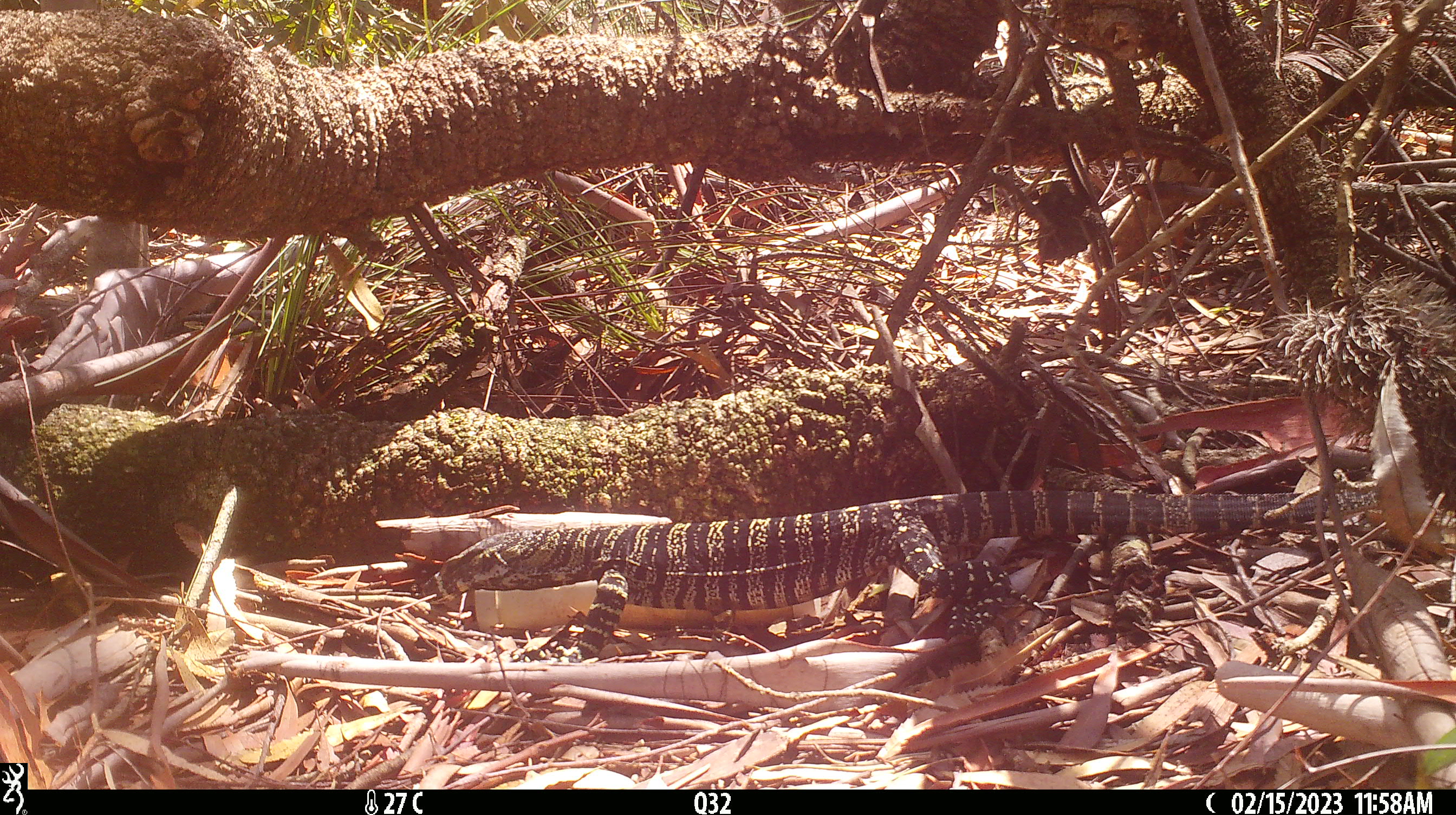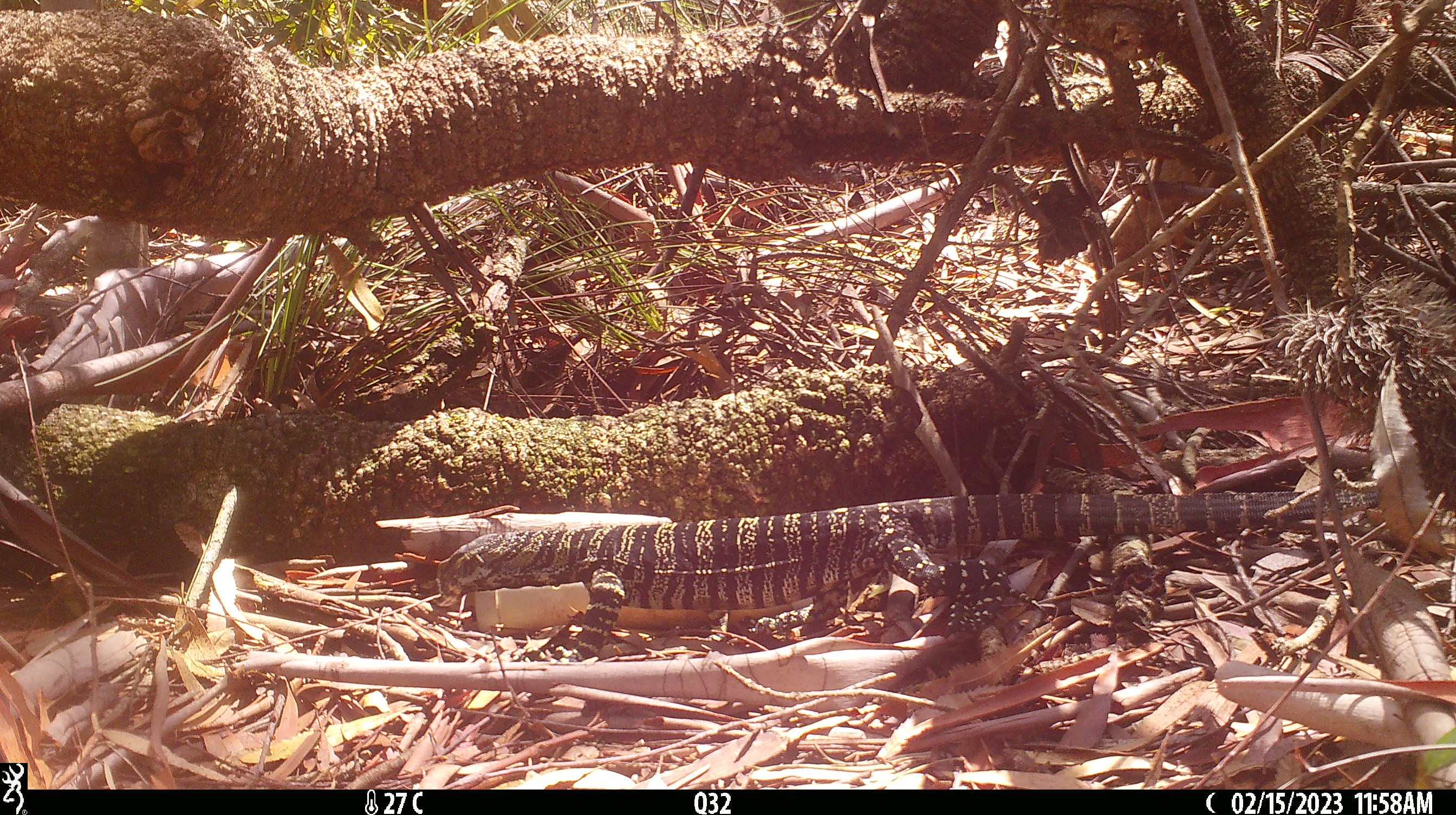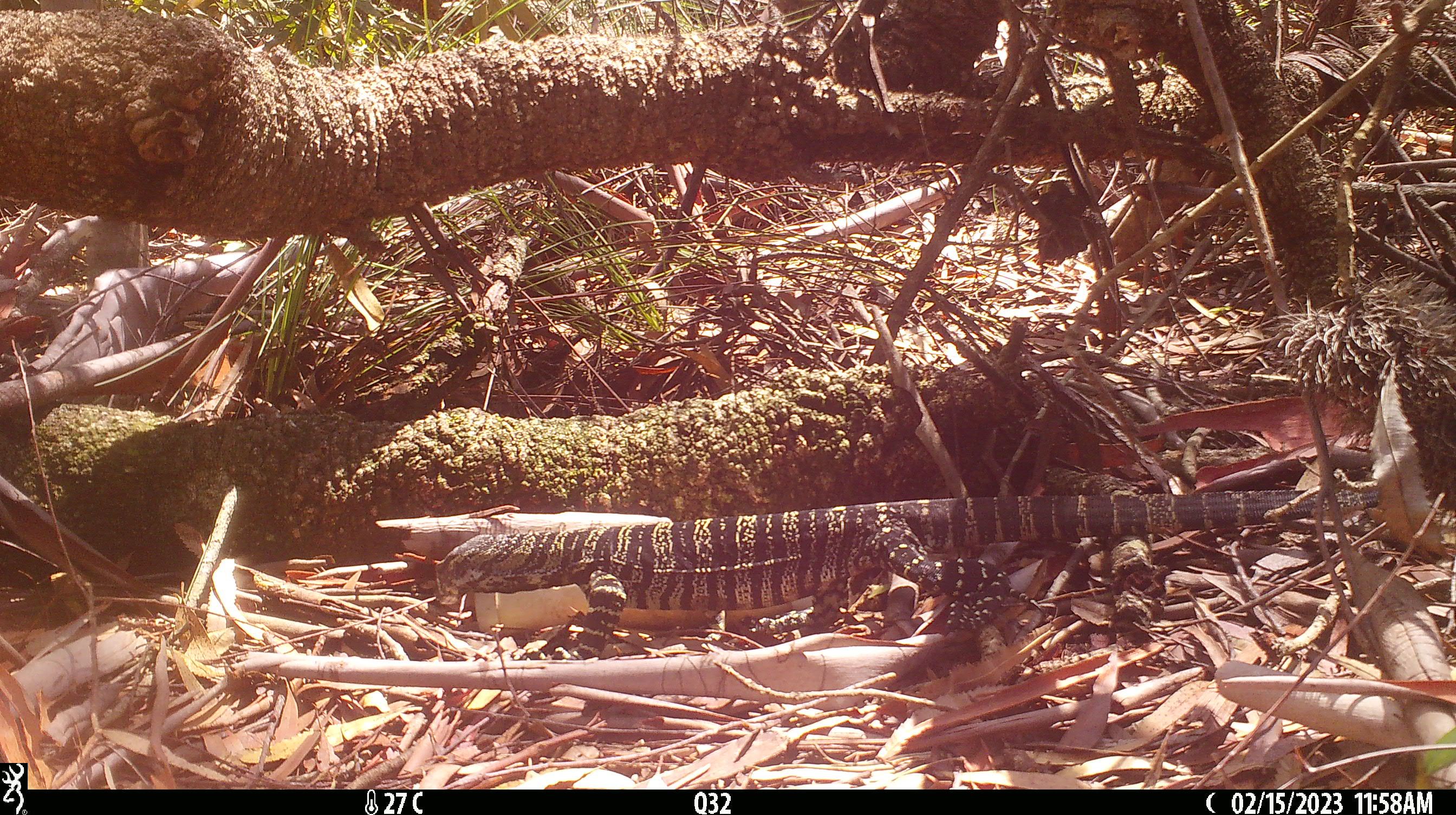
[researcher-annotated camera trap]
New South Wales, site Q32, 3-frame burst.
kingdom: Animalia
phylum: Chordata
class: Reptilia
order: Squamata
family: Varanidae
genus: Varanus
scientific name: Varanus varius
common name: lace monitor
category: goanna